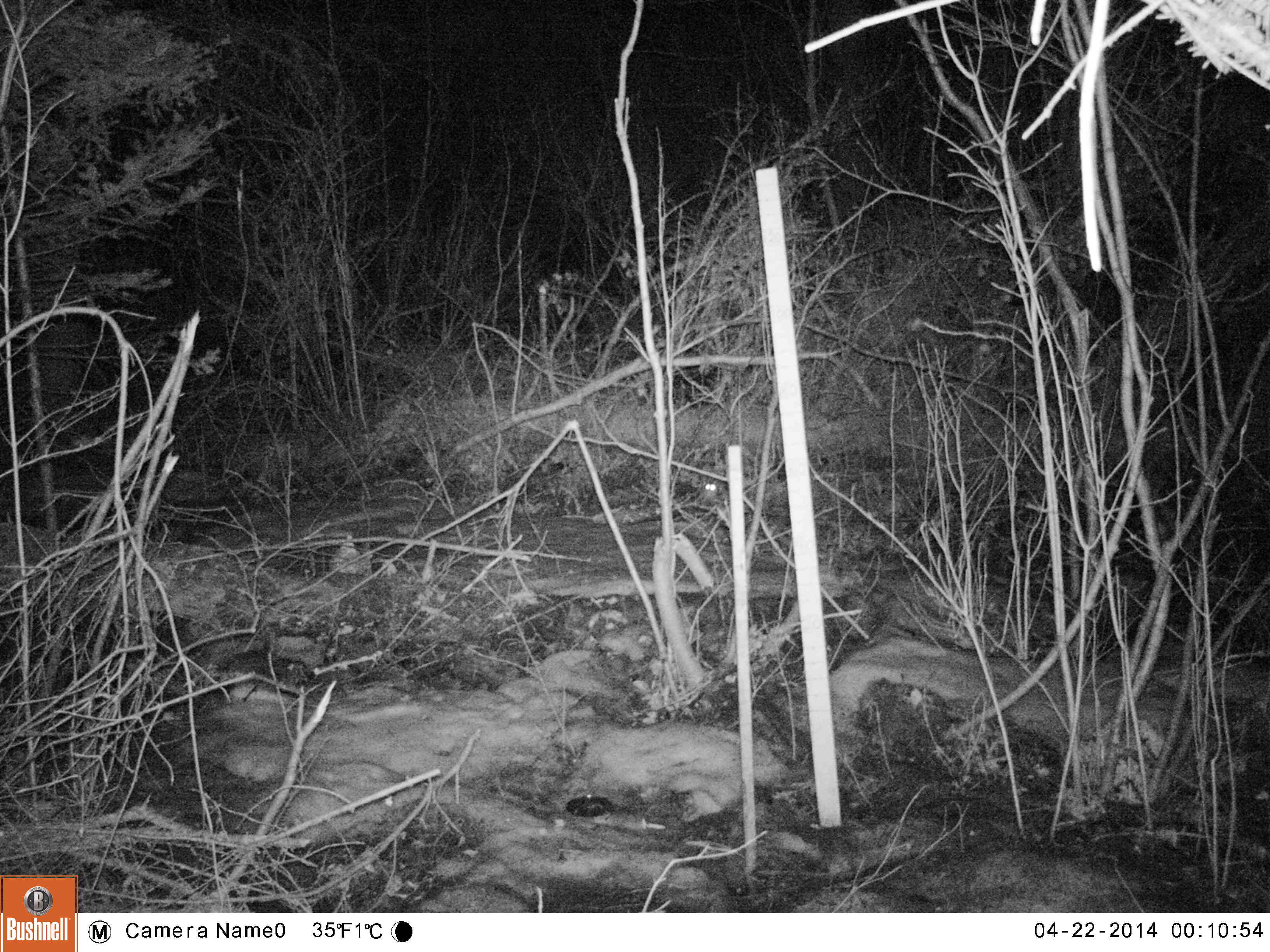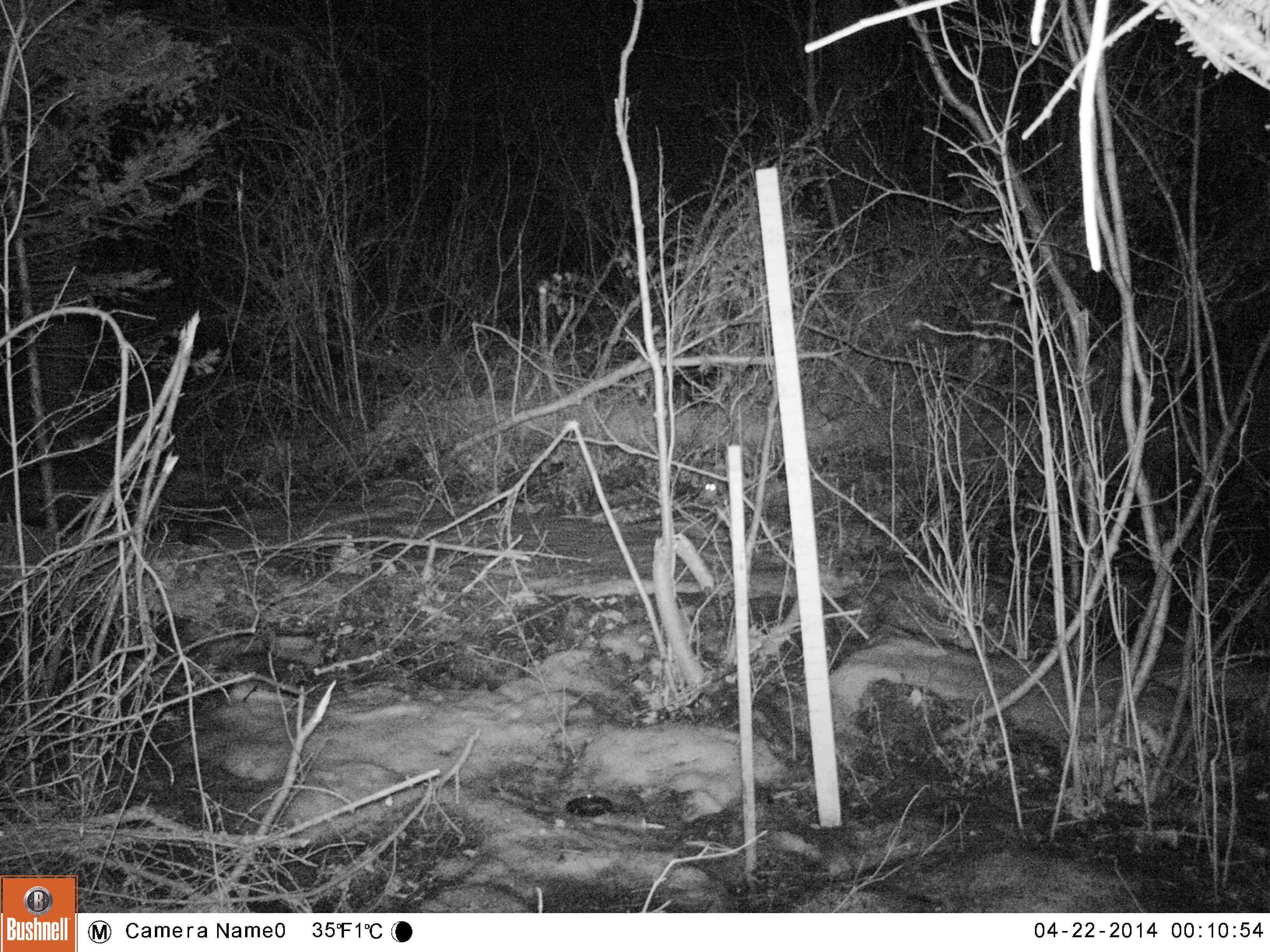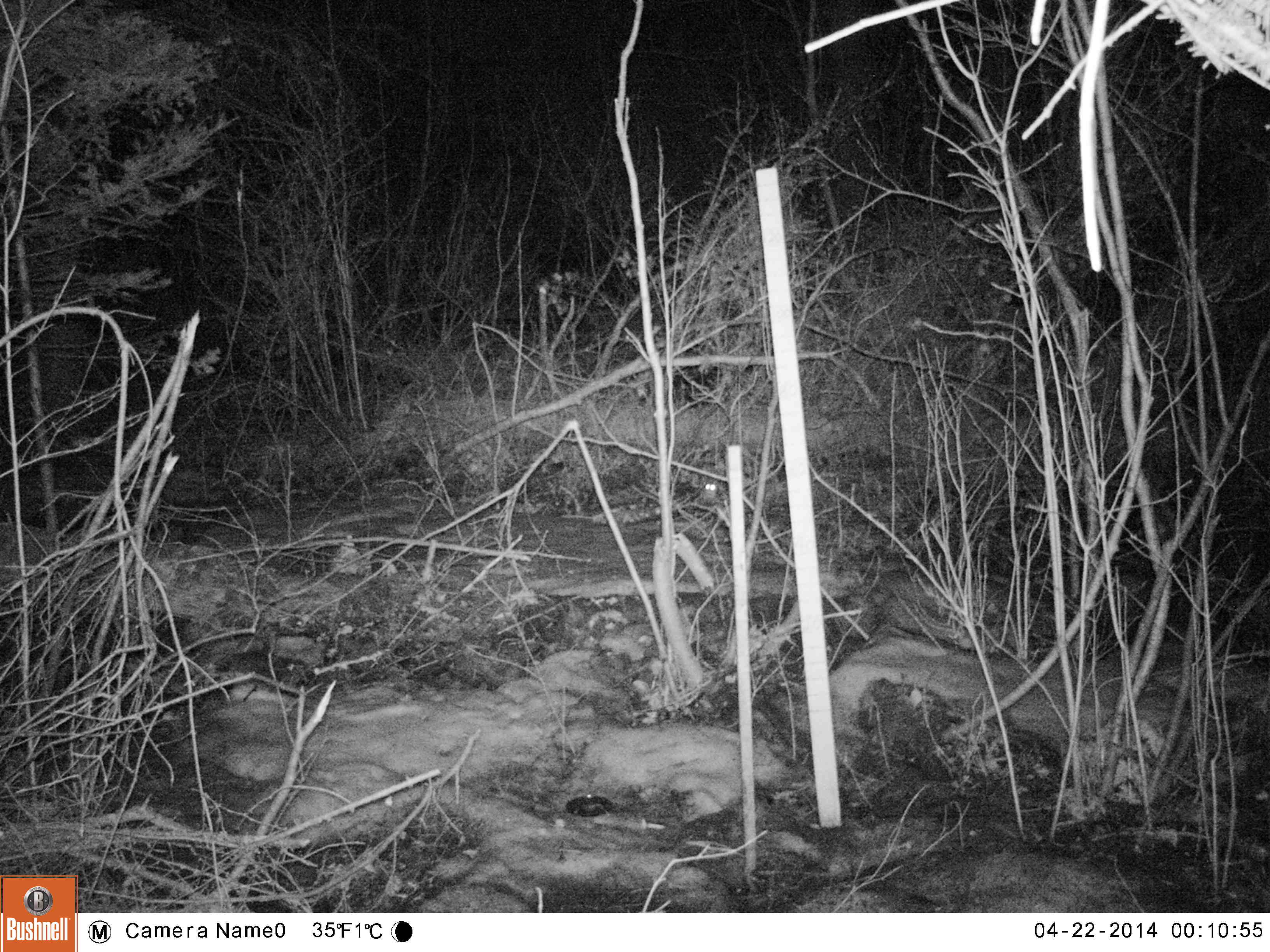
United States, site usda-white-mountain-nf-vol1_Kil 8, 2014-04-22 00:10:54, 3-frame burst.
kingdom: Animalia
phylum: Chordata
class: Mammalia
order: Lagomorpha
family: Leporidae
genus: Lepus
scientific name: Lepus americanus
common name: snowshoe hare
Snowshoe hare (Lepus americanus).